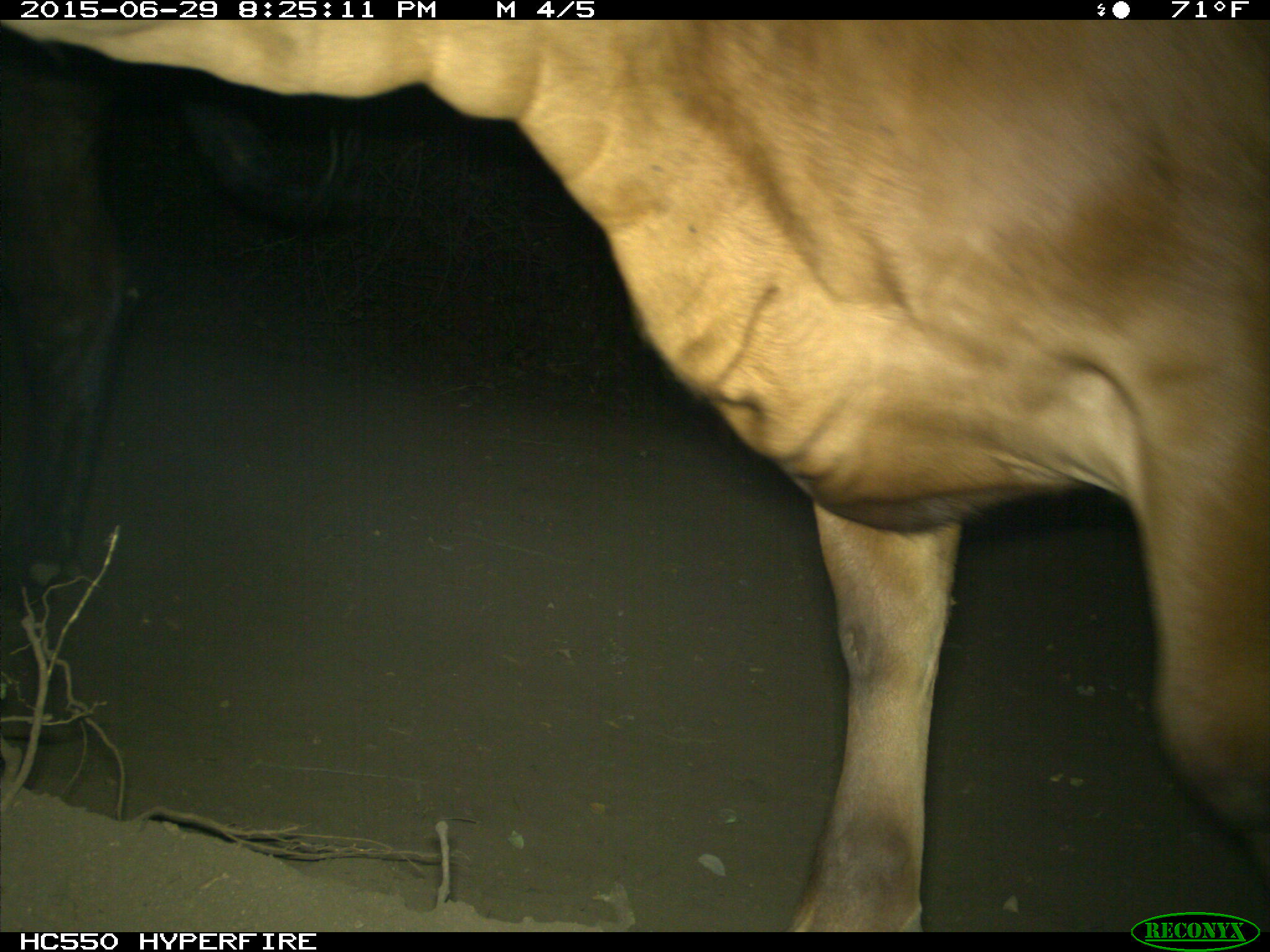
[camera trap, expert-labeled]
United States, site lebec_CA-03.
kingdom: Animalia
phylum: Chordata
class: Mammalia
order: Artiodactyla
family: Bovidae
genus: Bos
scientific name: Bos taurus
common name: domestic cow